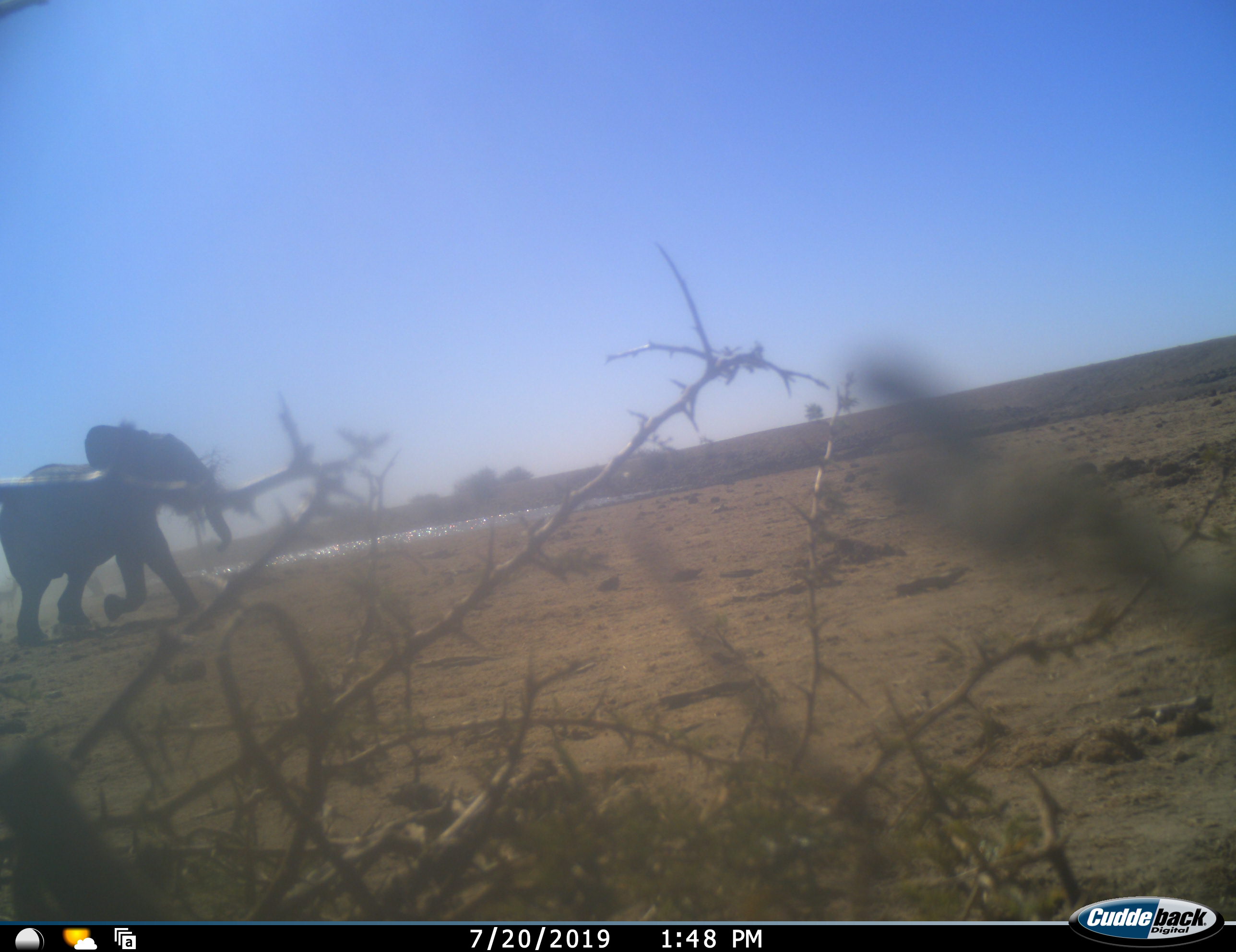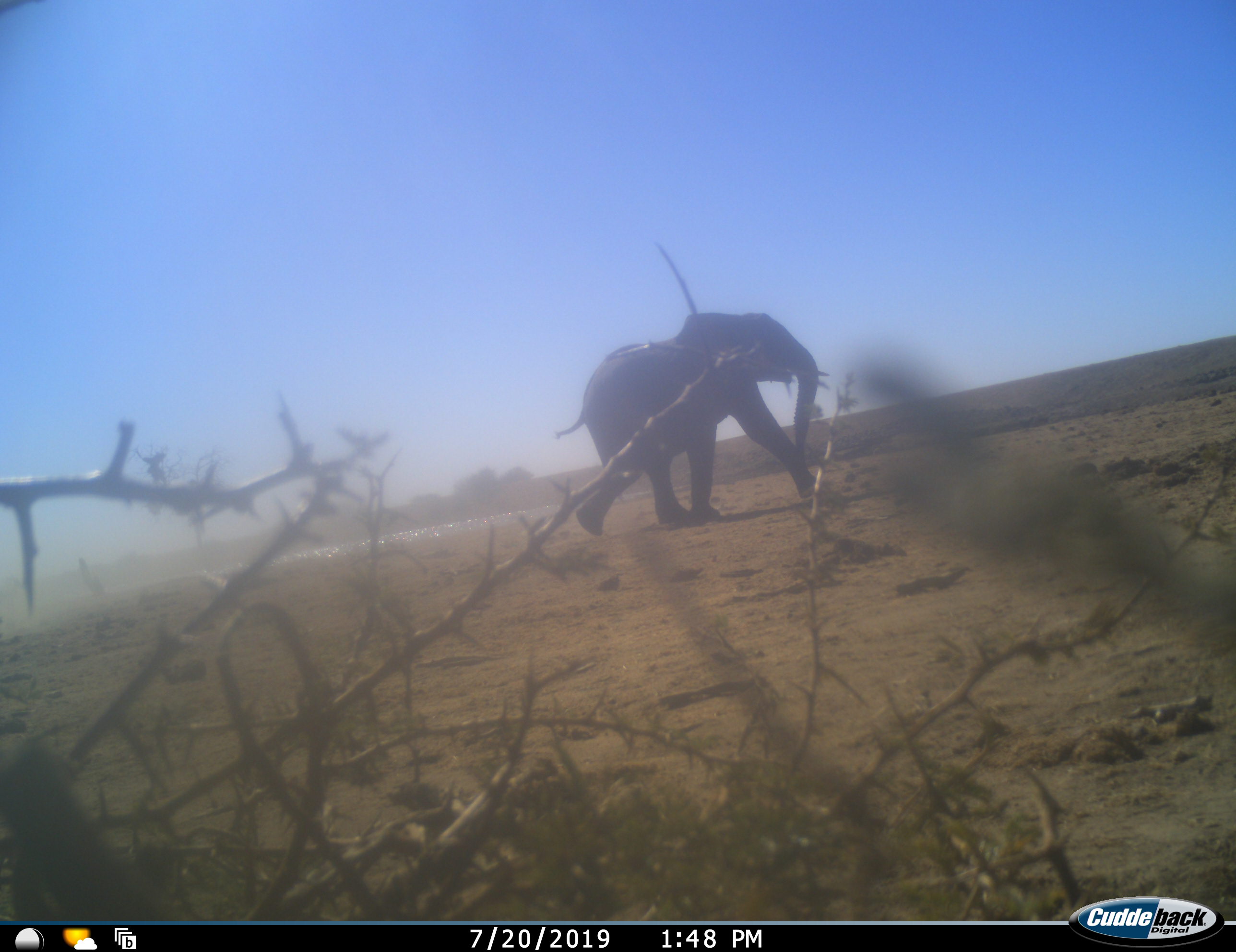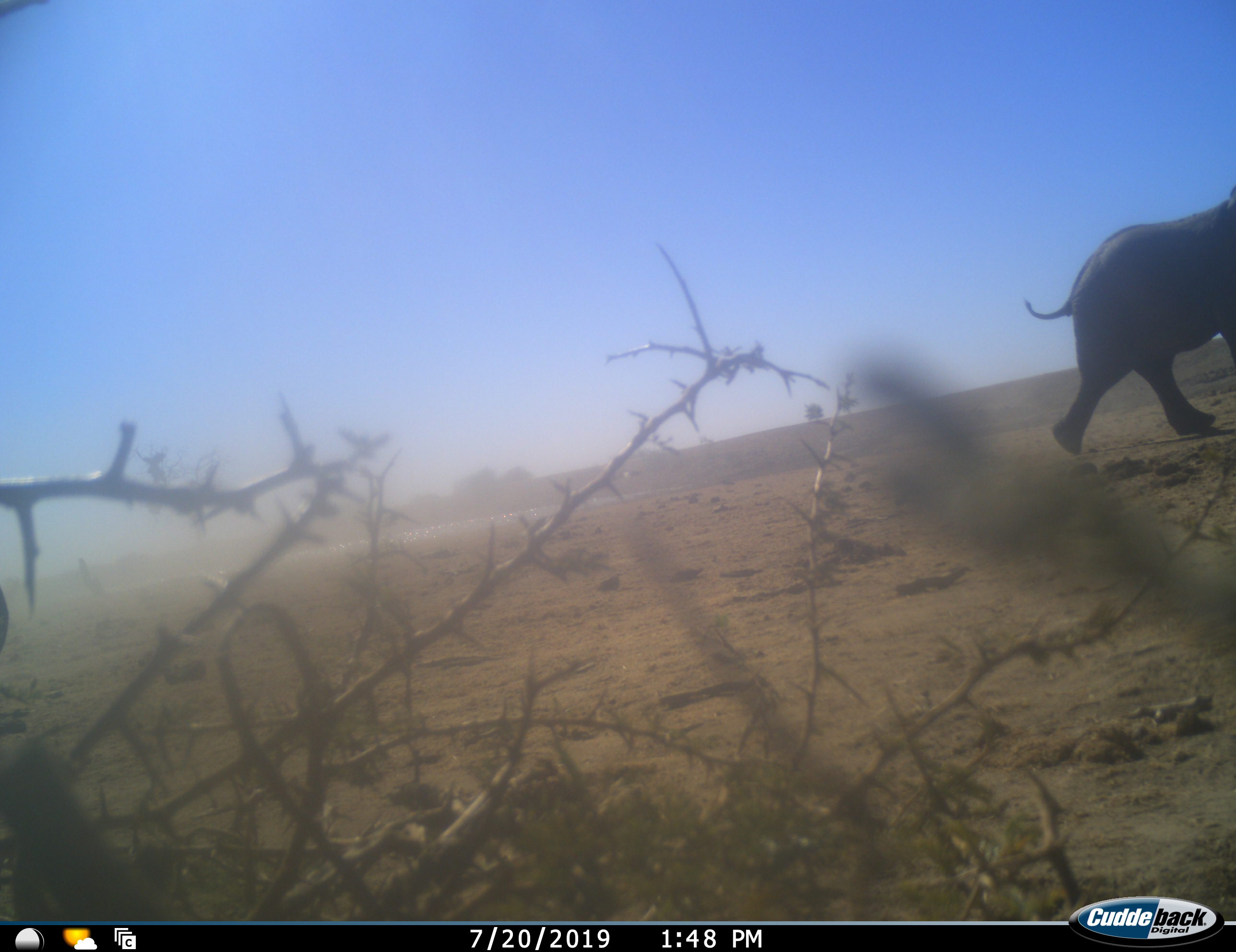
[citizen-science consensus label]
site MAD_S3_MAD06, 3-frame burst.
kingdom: Animalia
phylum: Chordata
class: Mammalia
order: Proboscidea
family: Elephantidae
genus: Loxodonta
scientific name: Loxodonta africana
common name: african bush elephant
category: elephant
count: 1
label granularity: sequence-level